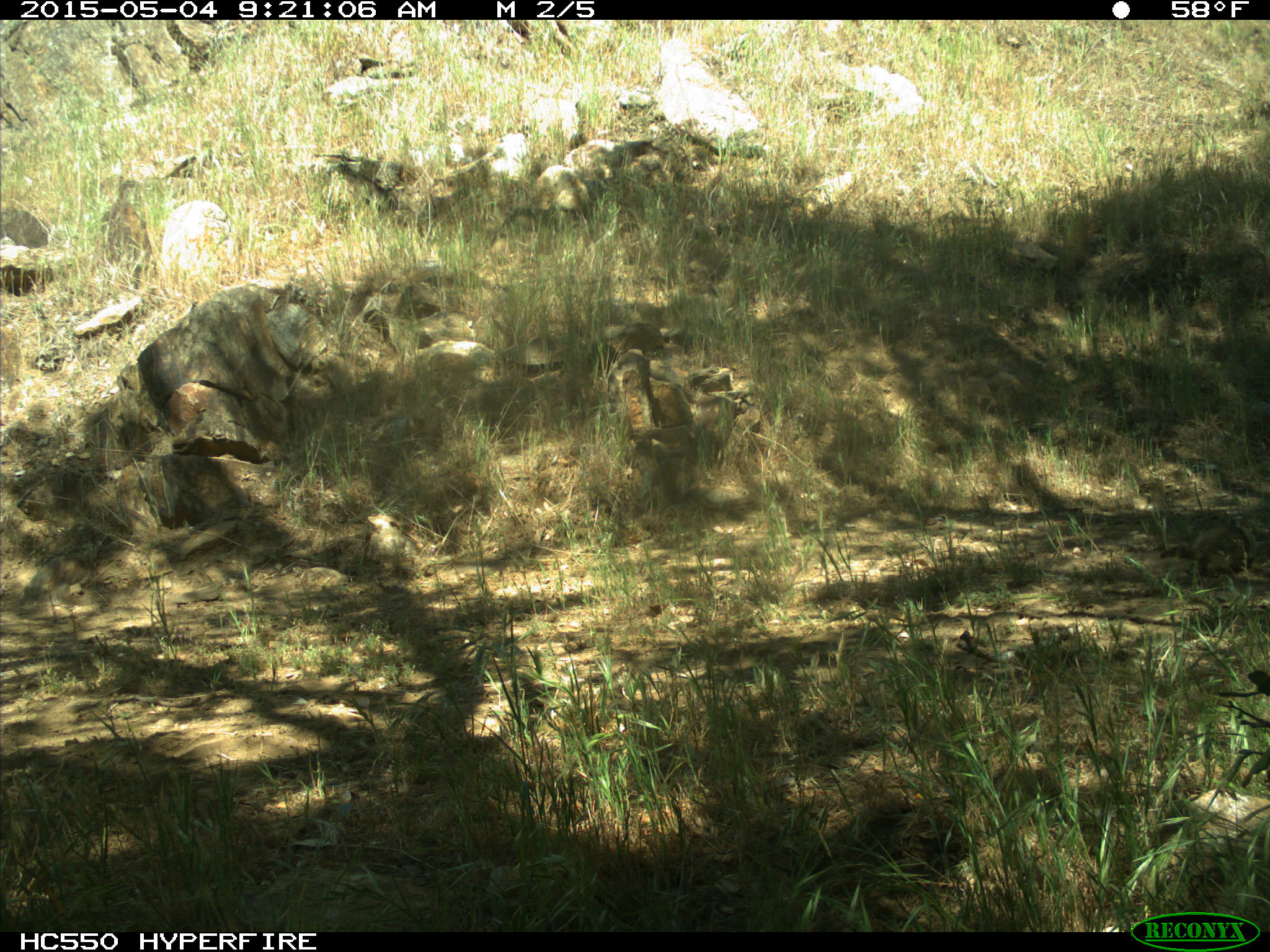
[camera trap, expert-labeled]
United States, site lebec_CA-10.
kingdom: Animalia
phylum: Chordata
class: Mammalia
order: Rodentia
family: Sciuridae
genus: Otospermophilus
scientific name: Otospermophilus beecheyi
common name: california ground squirrel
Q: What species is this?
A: Otospermophilus beecheyi (california ground squirrel).